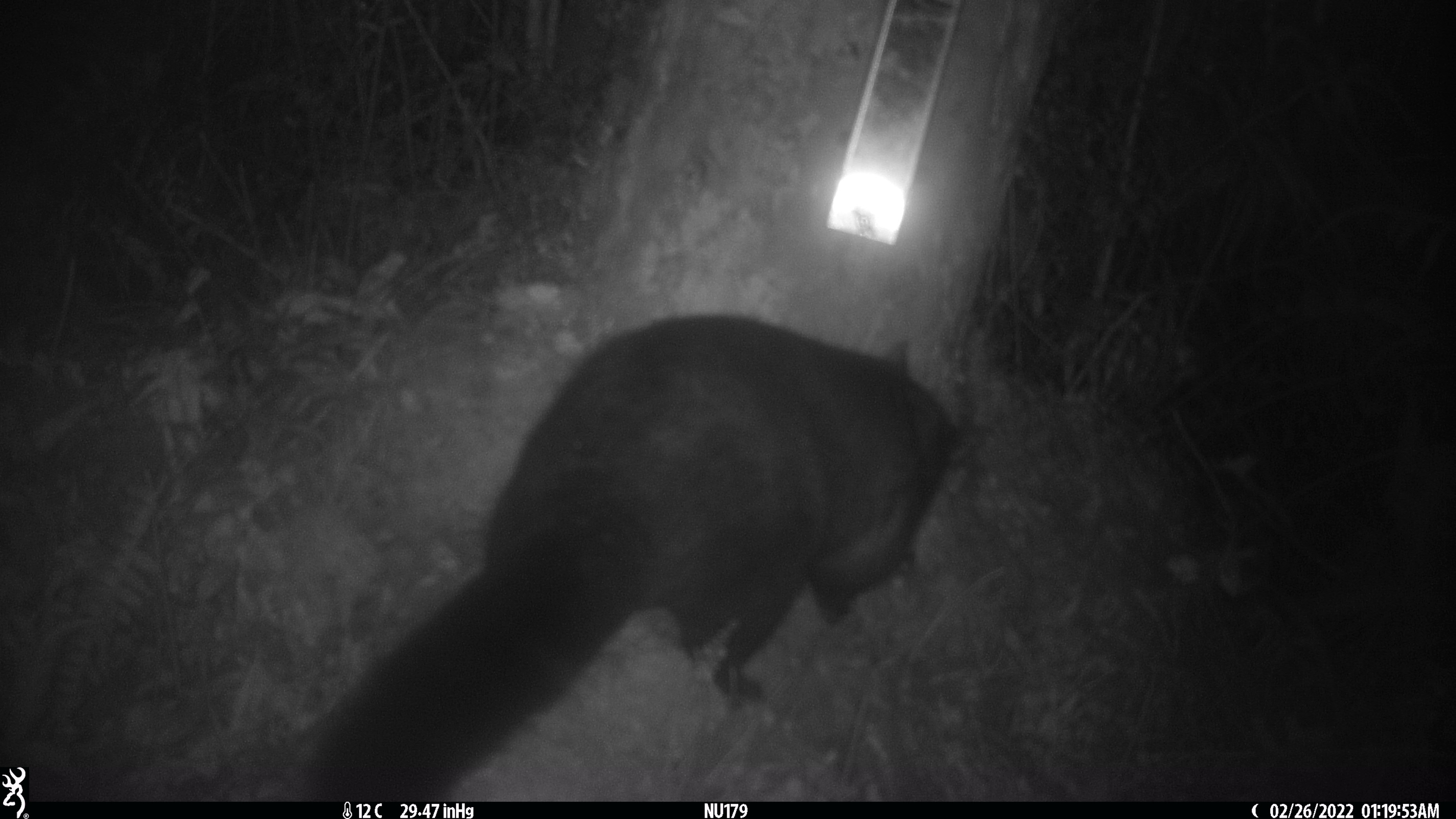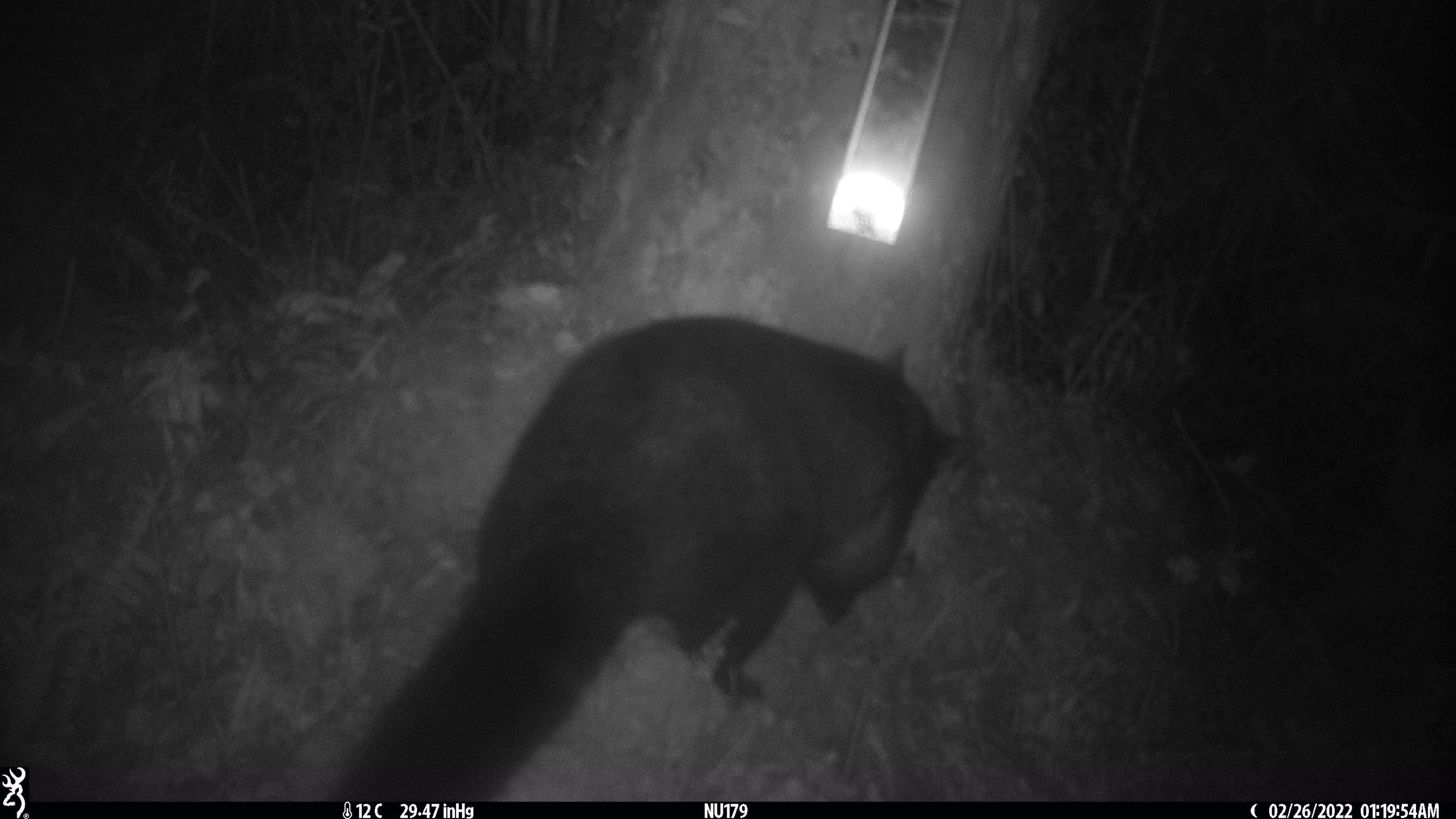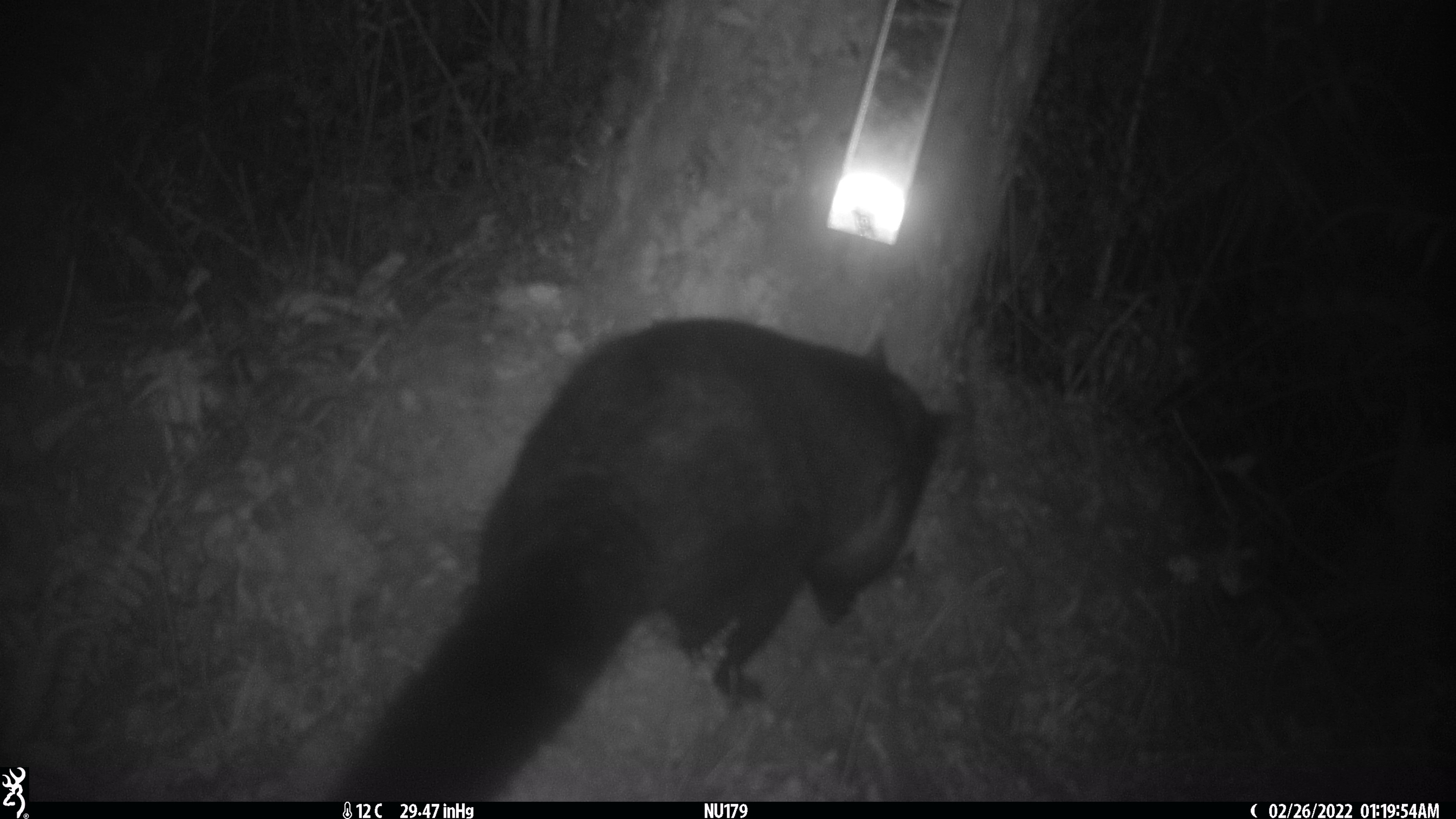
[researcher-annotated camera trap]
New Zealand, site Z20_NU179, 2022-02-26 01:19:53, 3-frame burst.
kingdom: Animalia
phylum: Chordata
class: Mammalia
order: Diprotodontia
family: Phalangeridae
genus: Trichosurus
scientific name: Trichosurus vulpecula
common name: common brushtail possum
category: possum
Possum (common brushtail possum) (Trichosurus vulpecula).